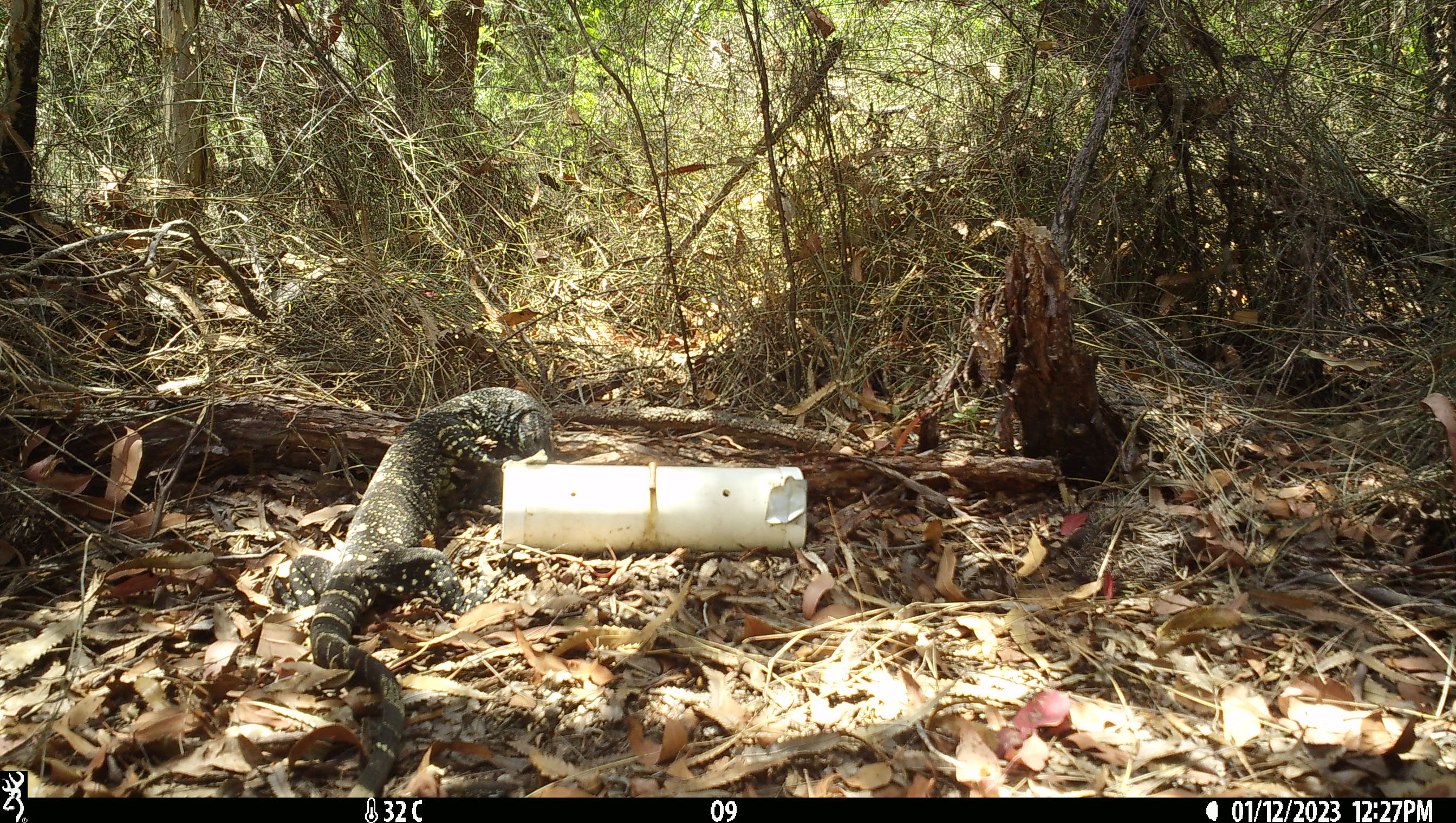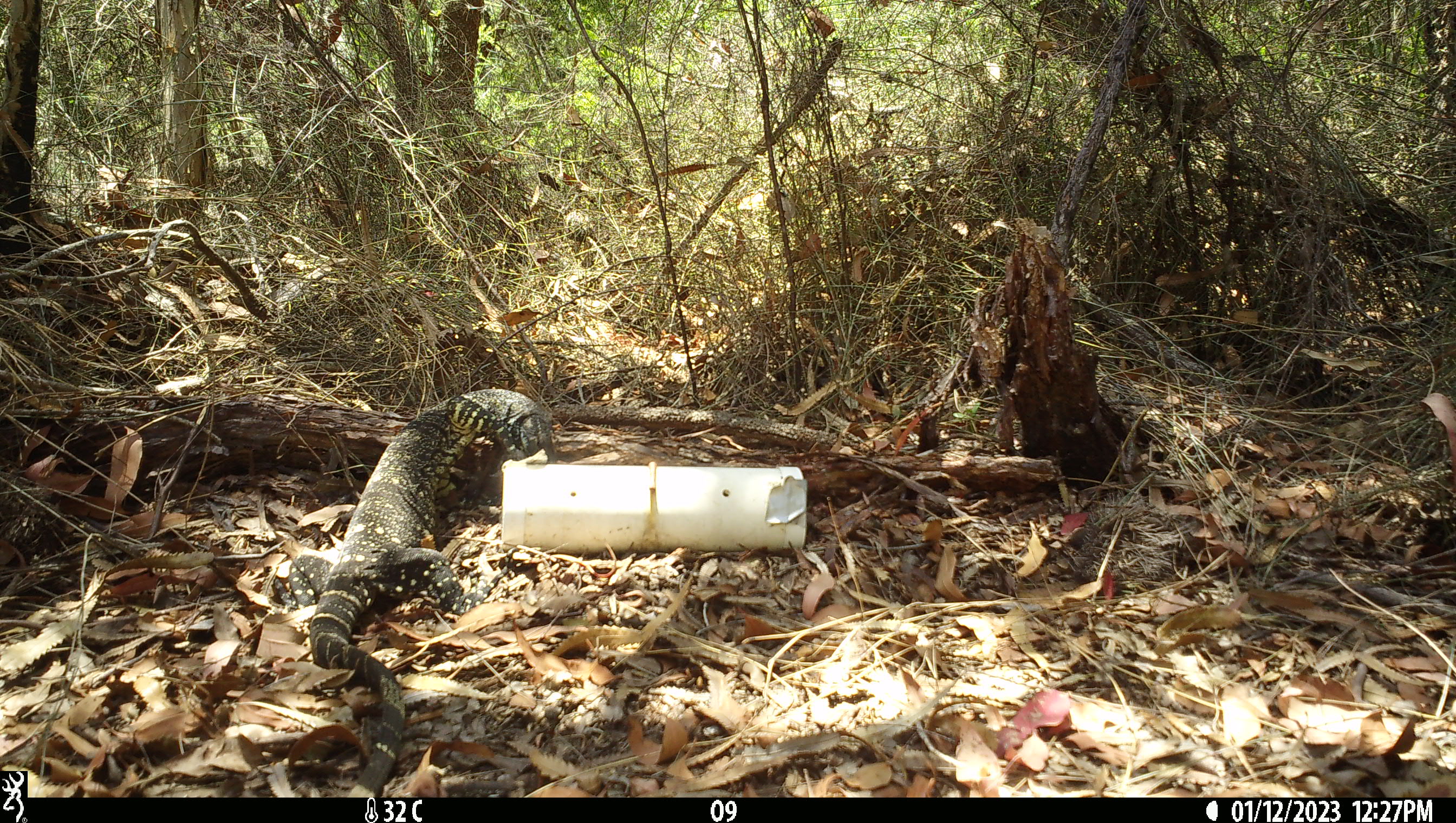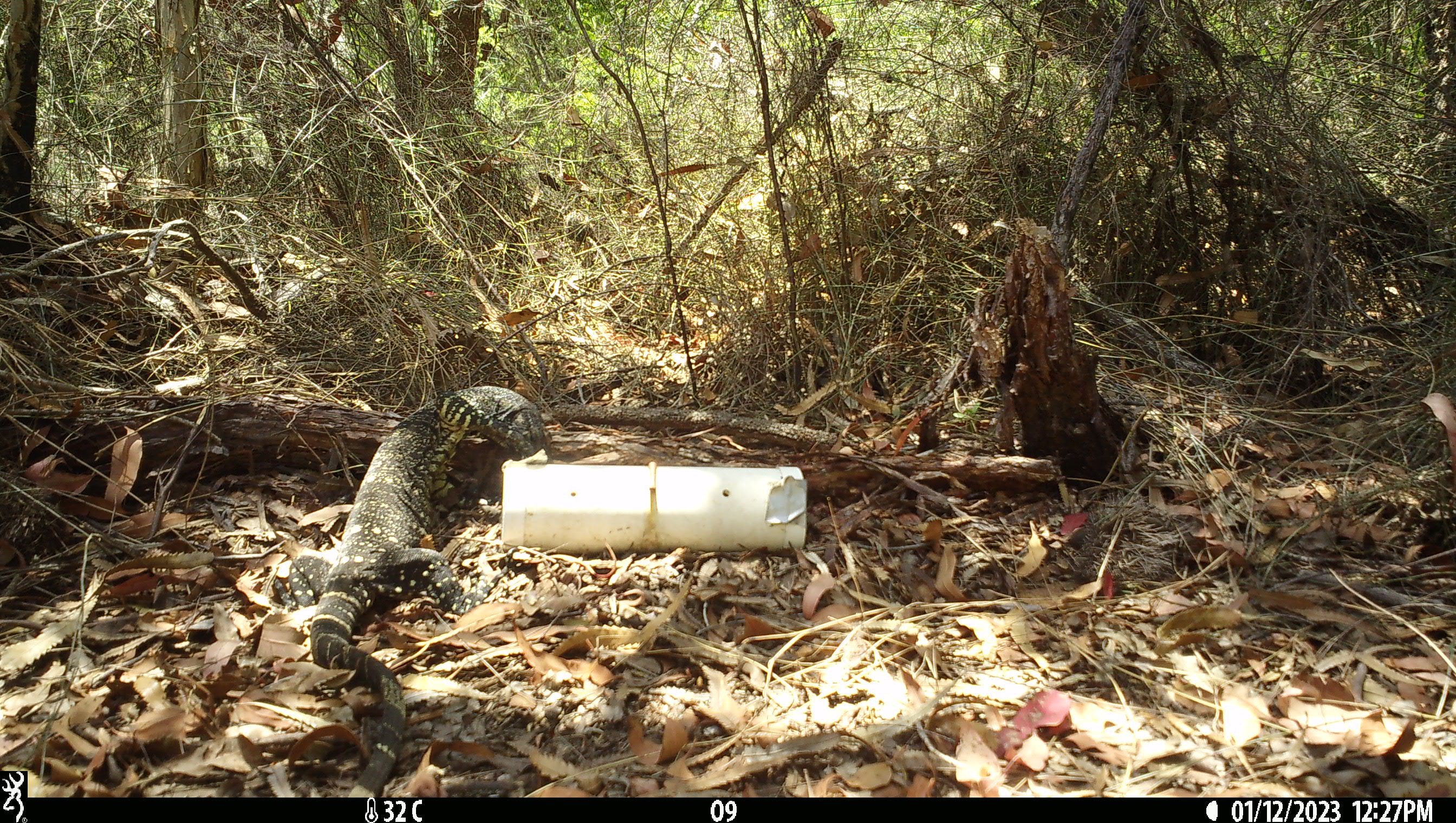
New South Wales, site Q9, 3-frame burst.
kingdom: Animalia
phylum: Chordata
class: Reptilia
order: Squamata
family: Varanidae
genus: Varanus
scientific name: Varanus varius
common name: lace monitor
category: goanna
Goanna (lace monitor) (Varanus varius).